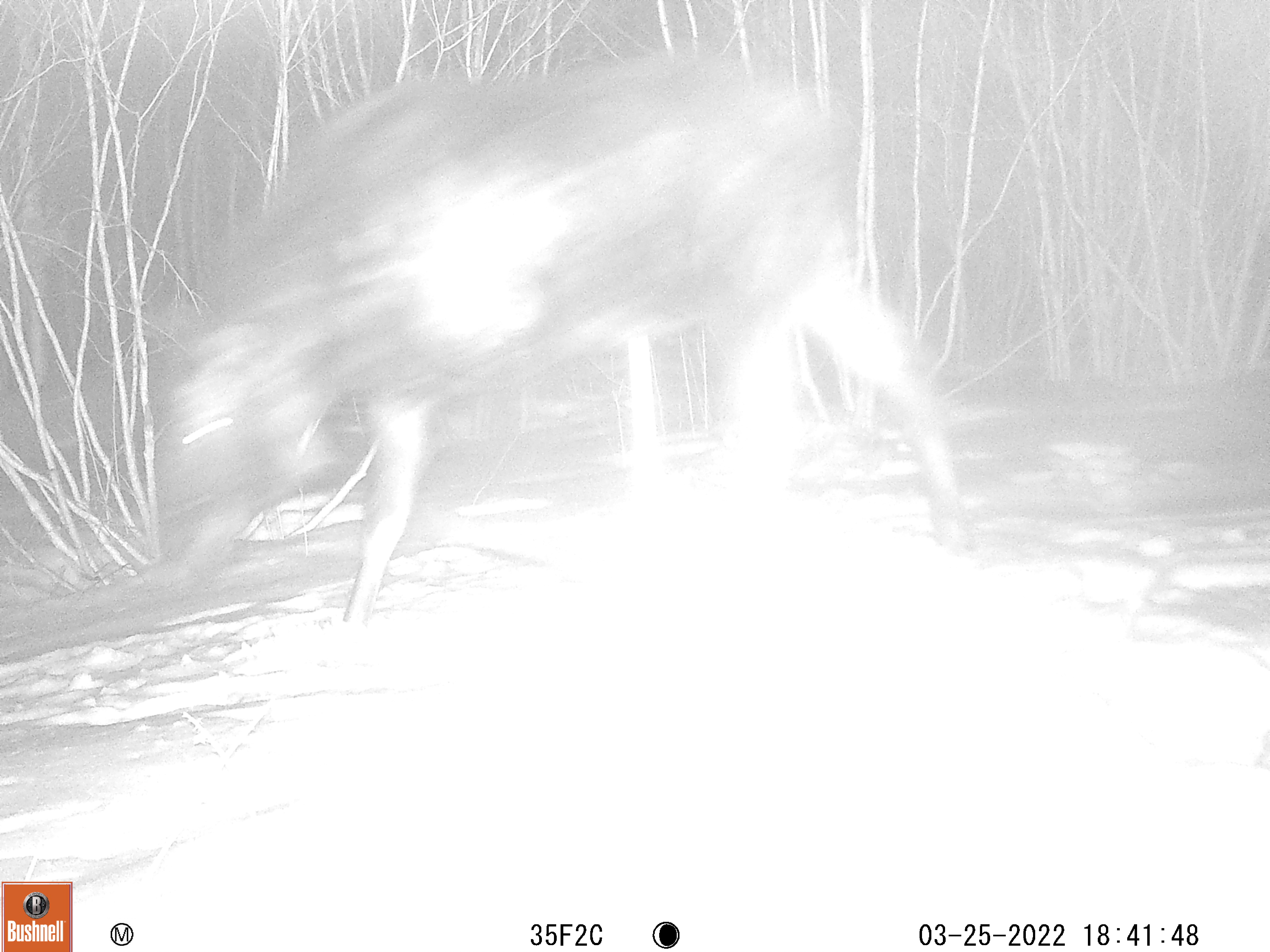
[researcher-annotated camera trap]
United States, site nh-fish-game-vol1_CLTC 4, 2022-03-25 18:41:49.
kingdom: Animalia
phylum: Chordata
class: Mammalia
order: Artiodactyla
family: Cervidae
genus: Alces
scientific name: Alces alces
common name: moose